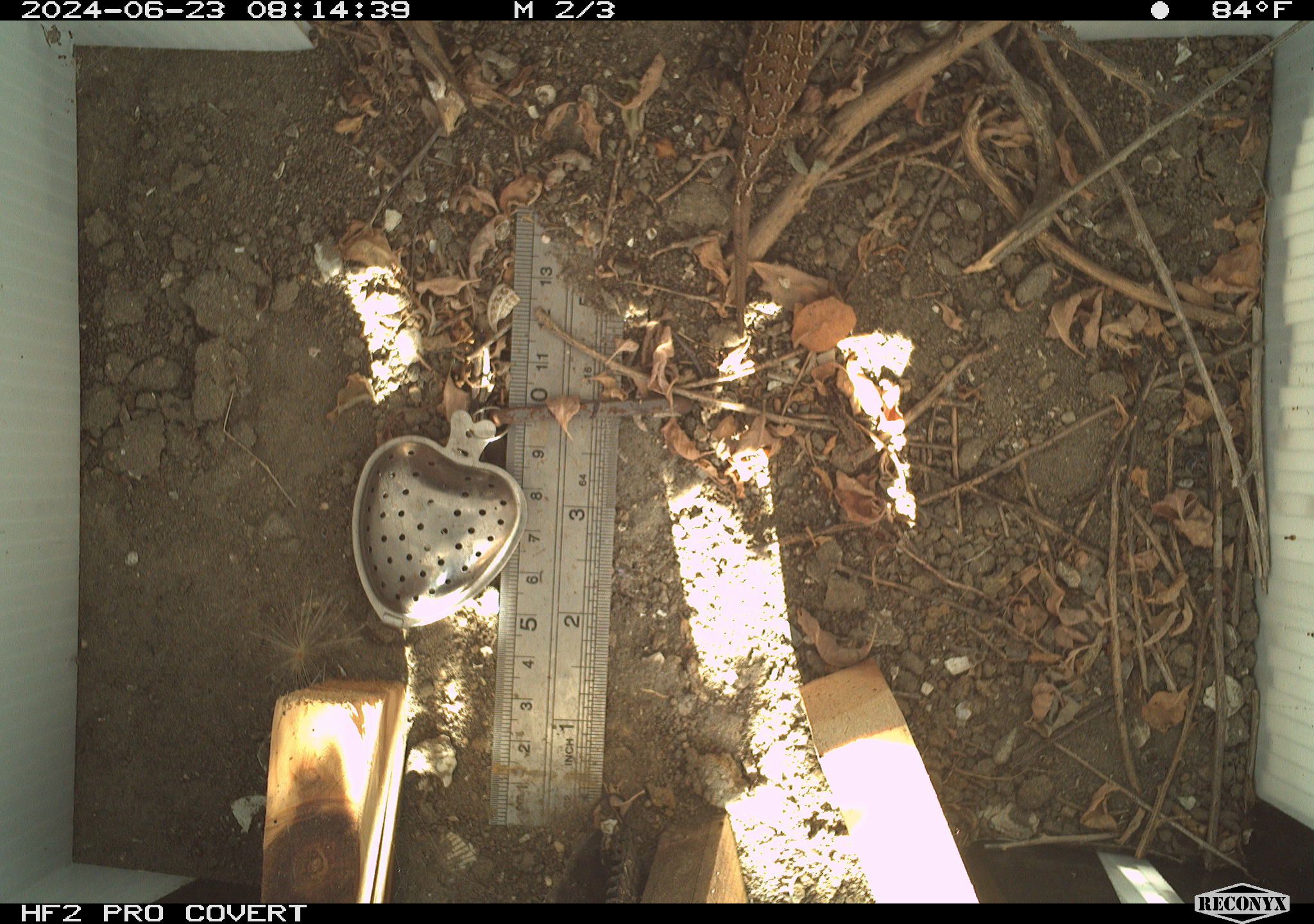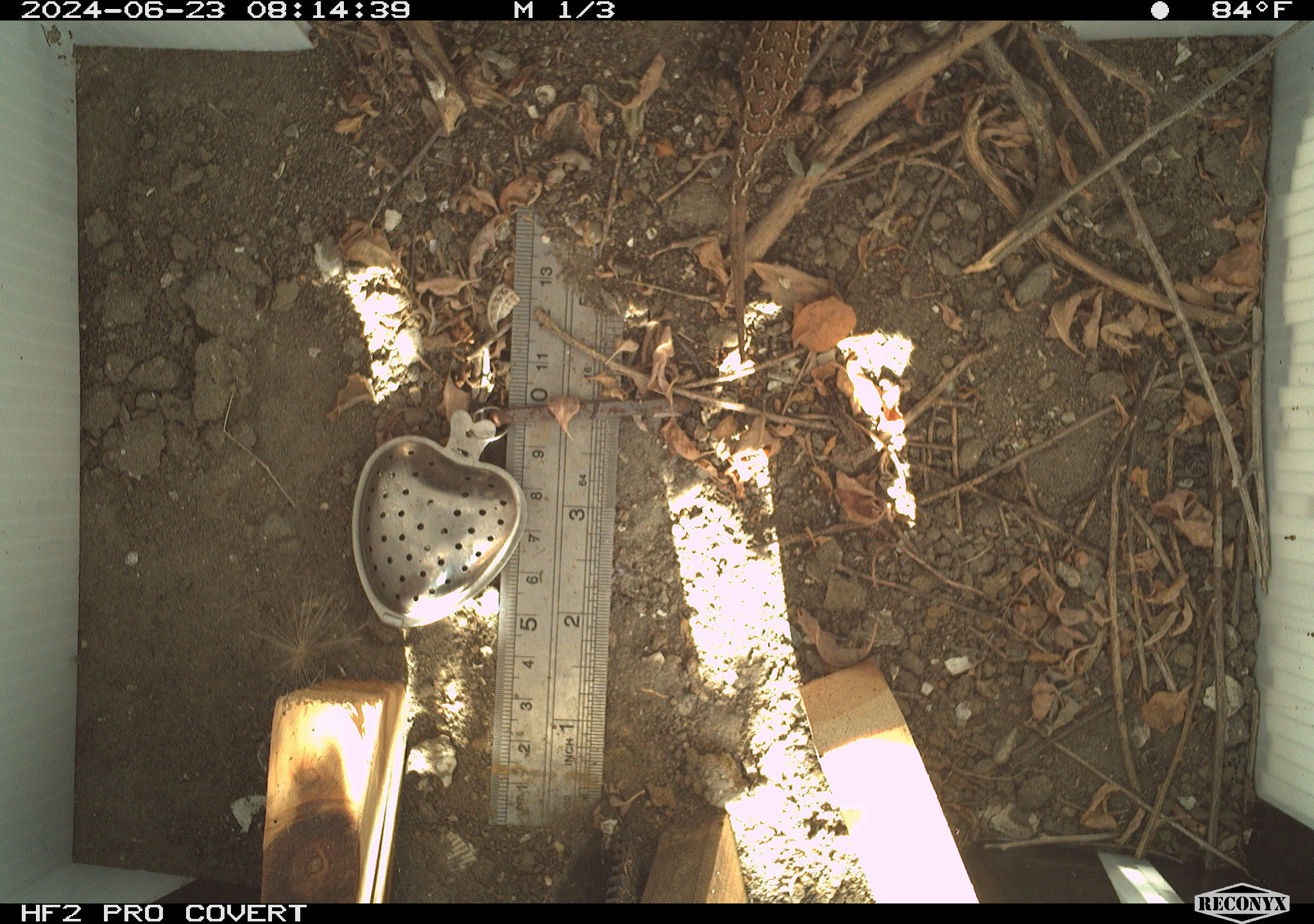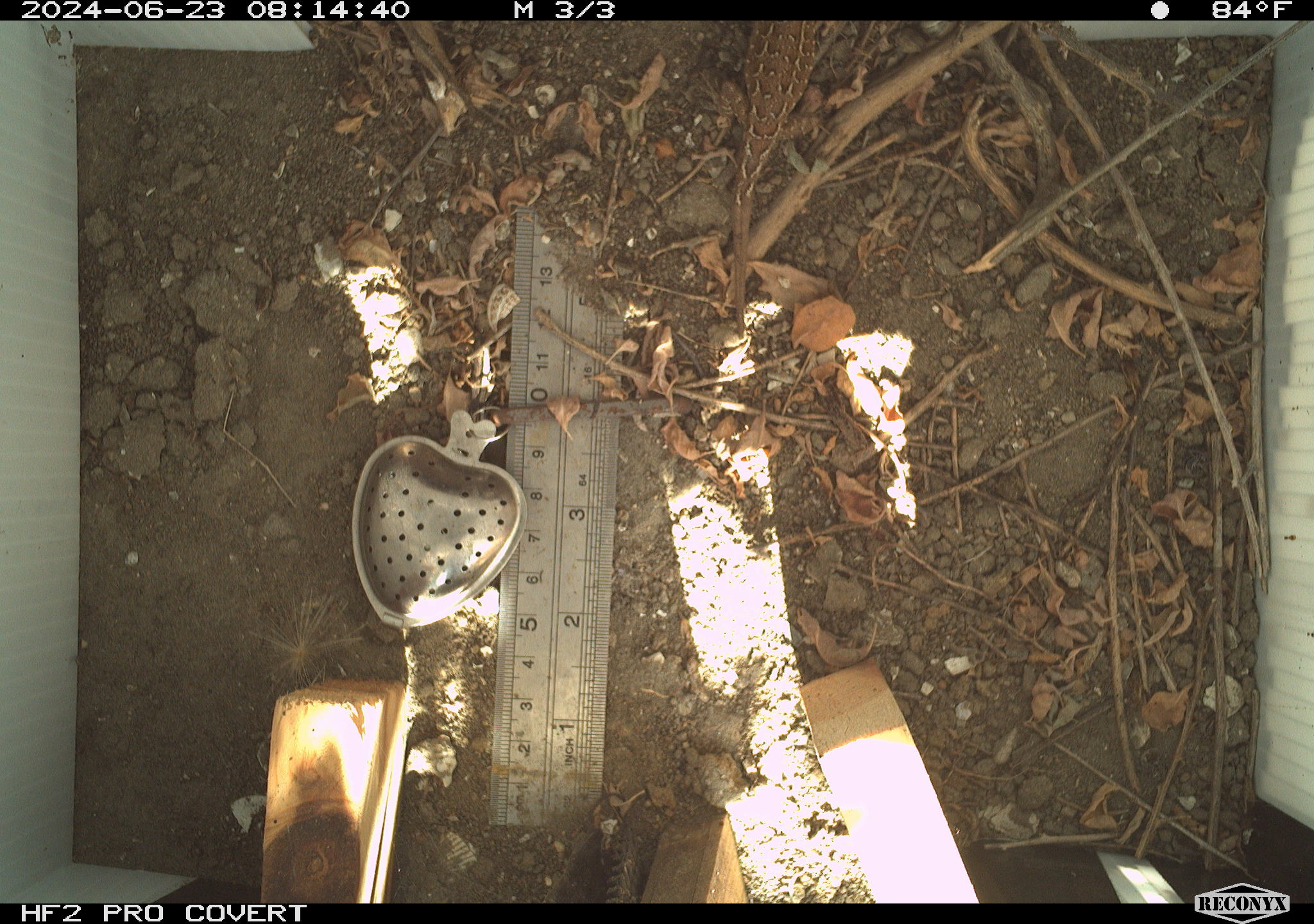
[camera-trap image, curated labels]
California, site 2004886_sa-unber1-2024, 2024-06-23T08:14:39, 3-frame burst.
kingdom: Animalia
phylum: Chordata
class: Reptilia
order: Squamata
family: Phrynosomatidae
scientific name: Phrynosomatidae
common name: phrynosomatid lizards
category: phrynosomatidae family